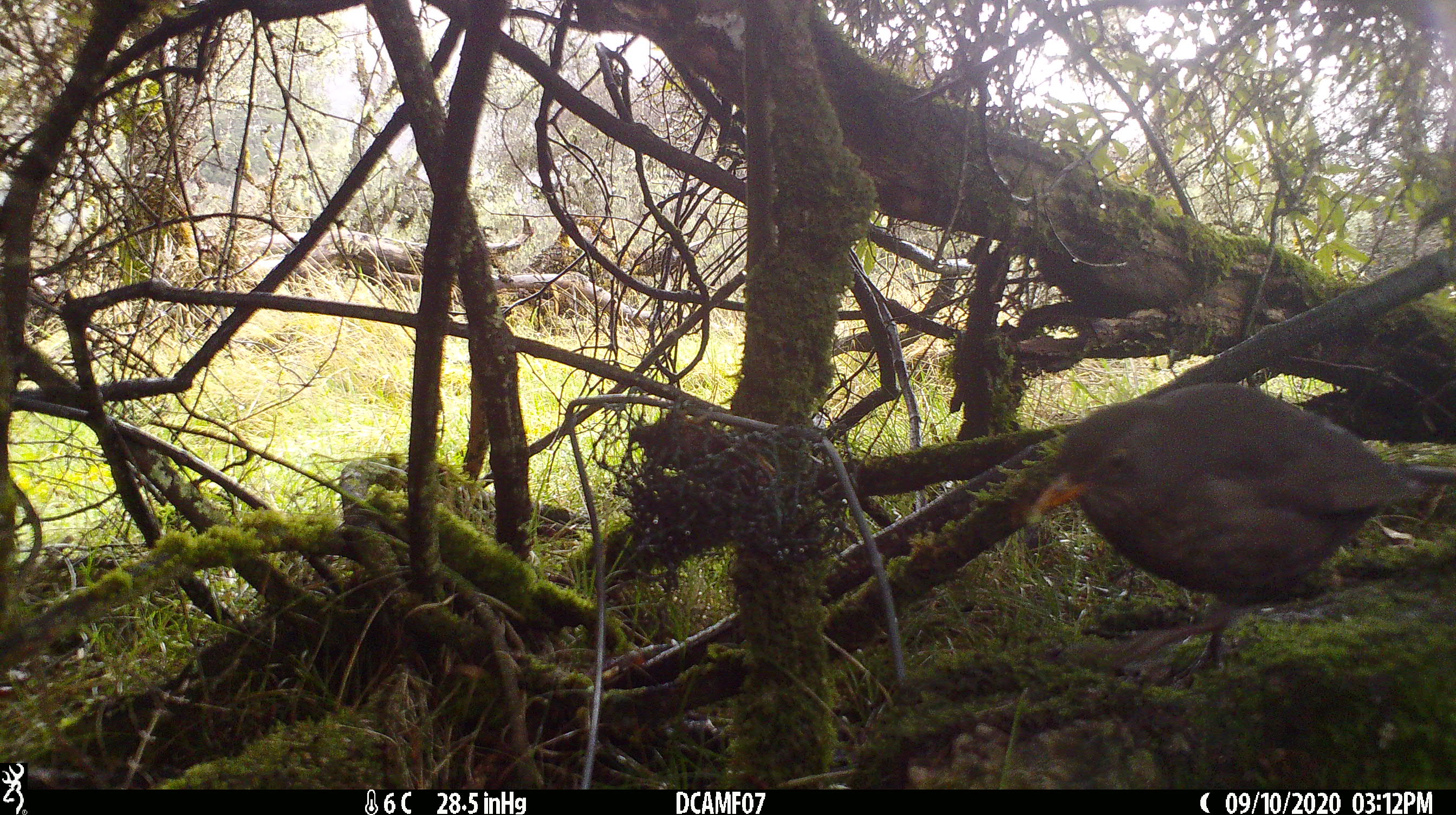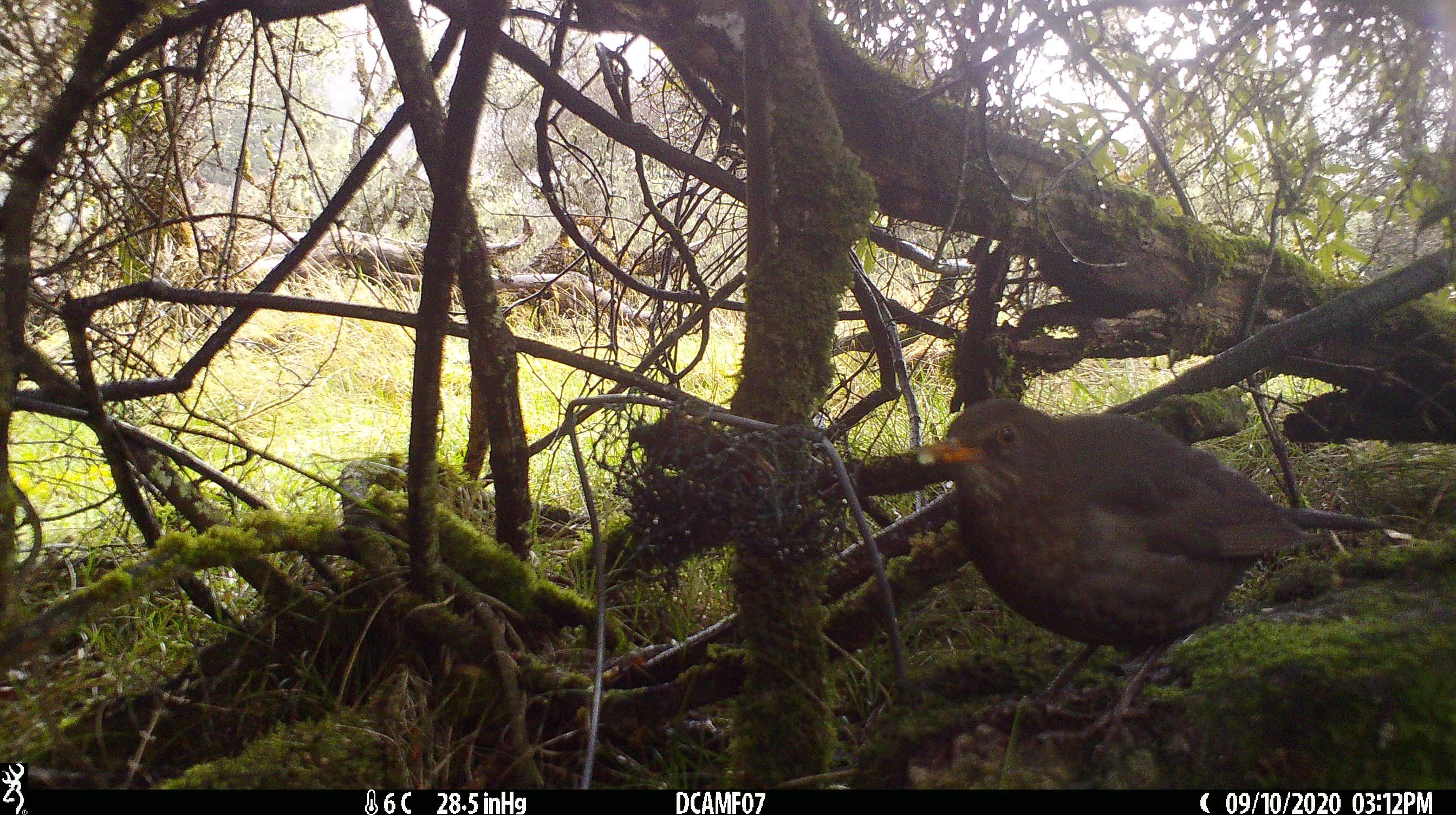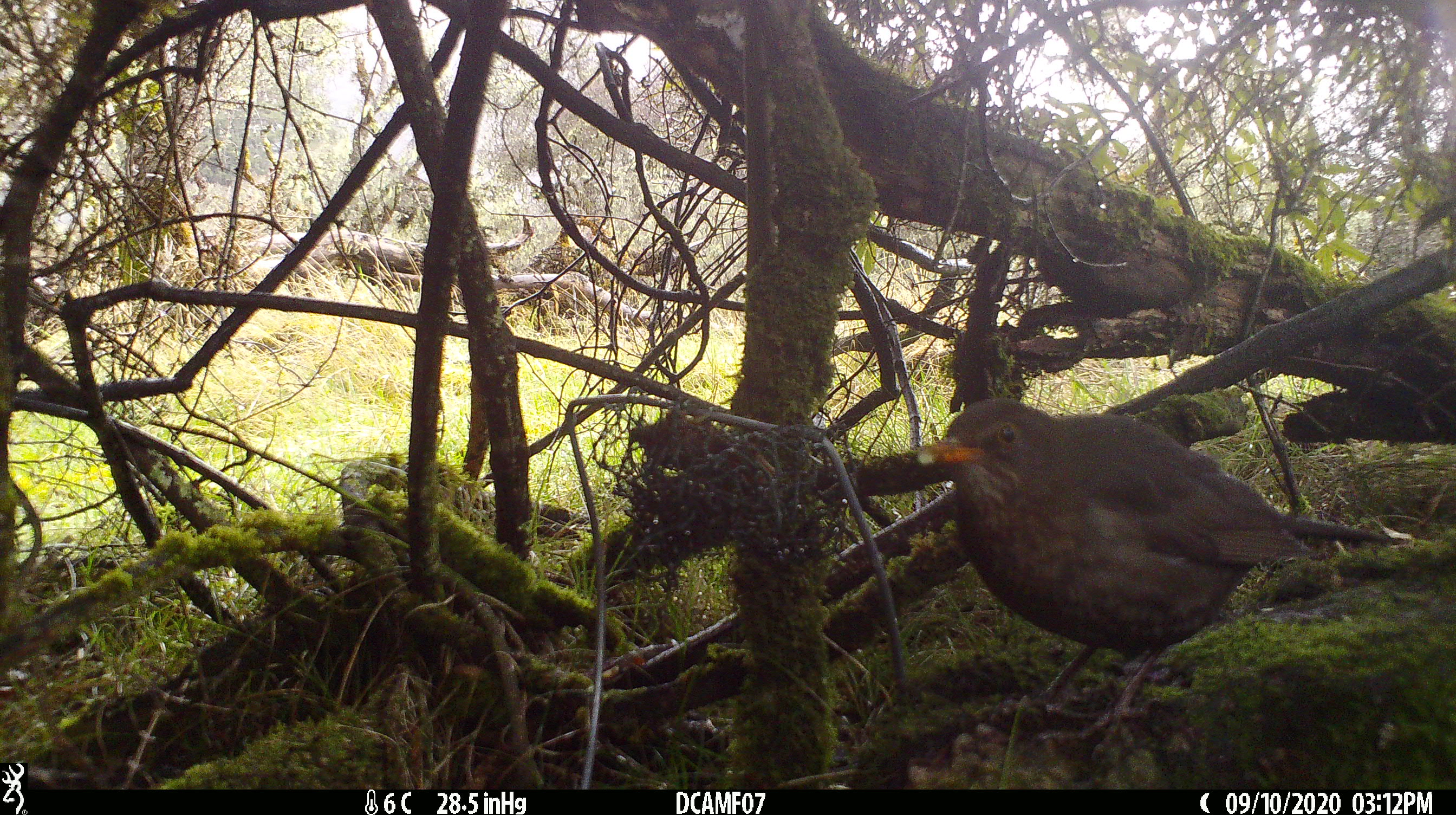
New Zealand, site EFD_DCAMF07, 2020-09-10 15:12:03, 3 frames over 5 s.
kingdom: Animalia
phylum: Chordata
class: Aves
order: Passeriformes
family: Turdidae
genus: Turdus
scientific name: Turdus merula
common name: eurasian blackbird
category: blackbird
Blackbird (eurasian blackbird) (Turdus merula).